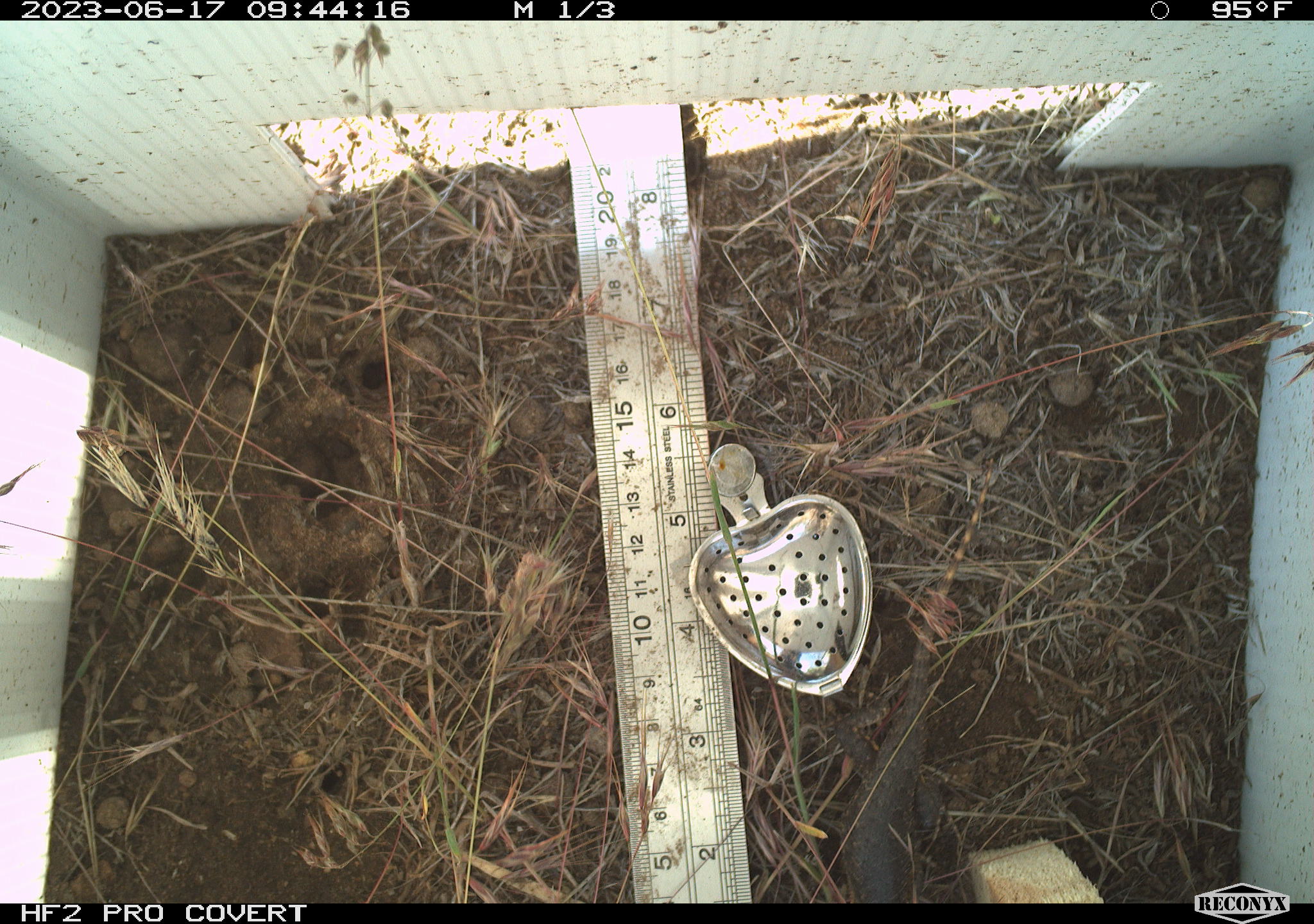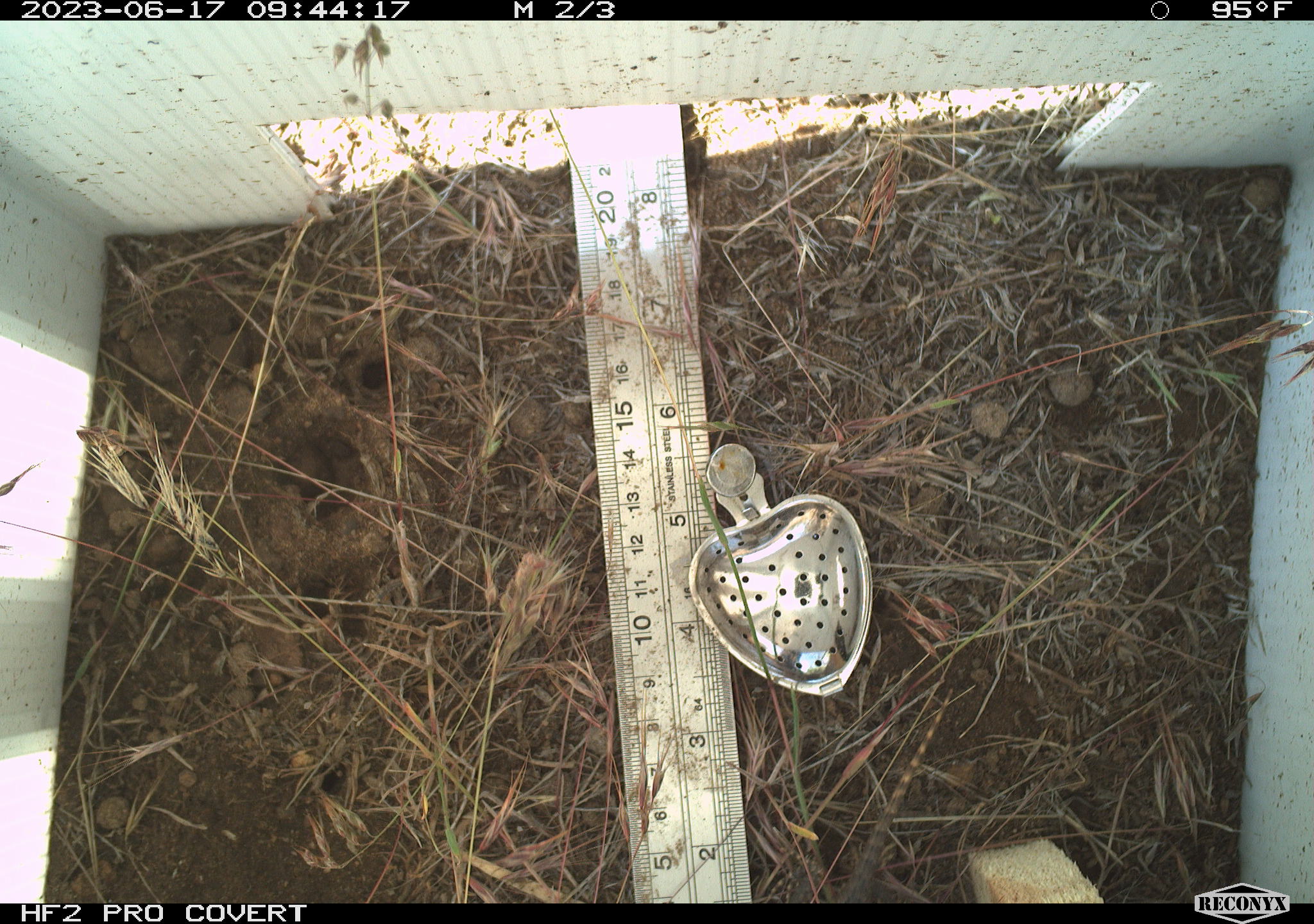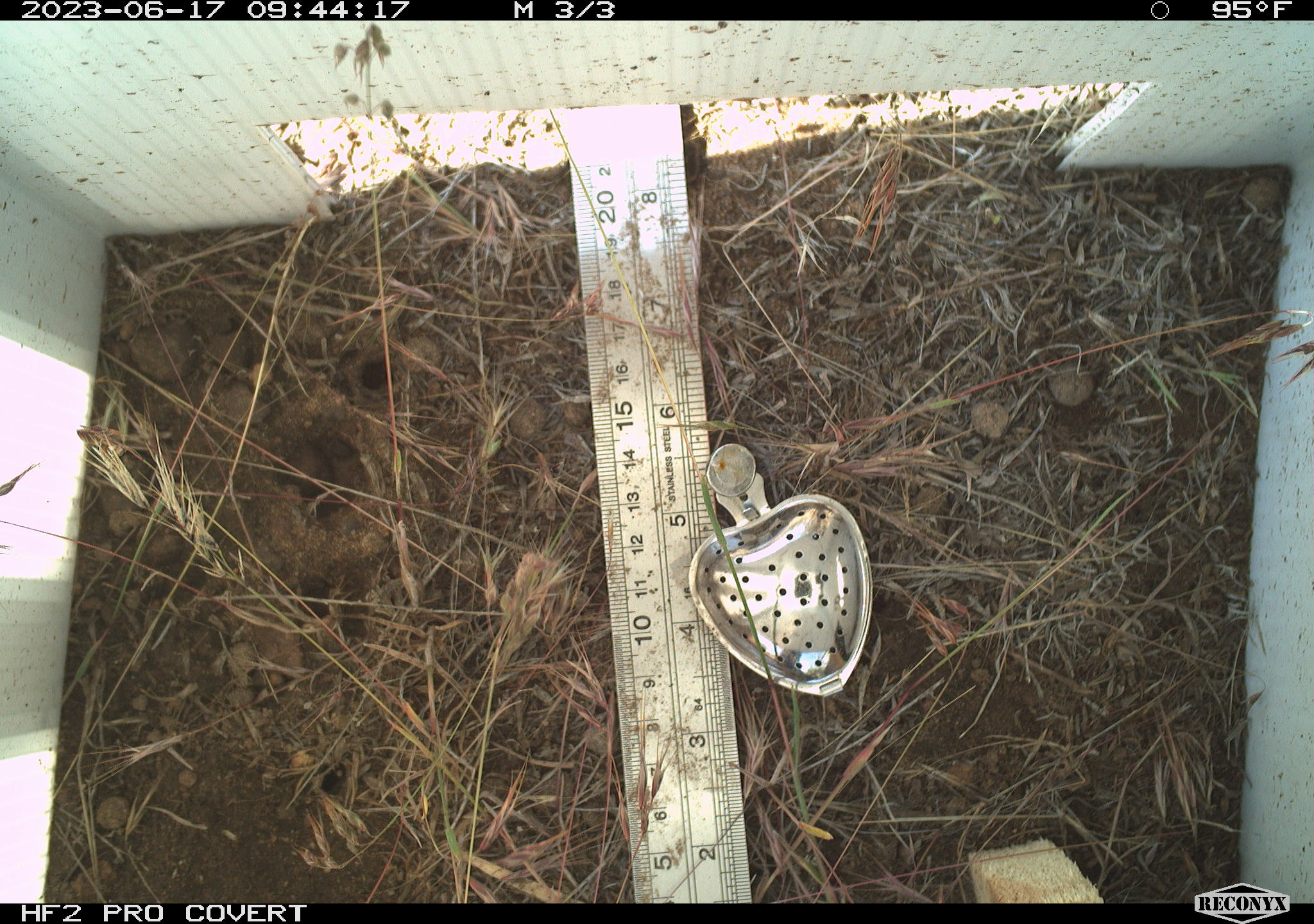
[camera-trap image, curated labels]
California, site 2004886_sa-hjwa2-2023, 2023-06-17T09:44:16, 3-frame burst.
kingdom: Animalia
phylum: Chordata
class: Reptilia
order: Squamata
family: Phrynosomatidae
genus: Sceloporus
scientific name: Sceloporus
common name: spiny lizards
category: sceloporus species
Sceloporus species (spiny lizards) (Sceloporus).